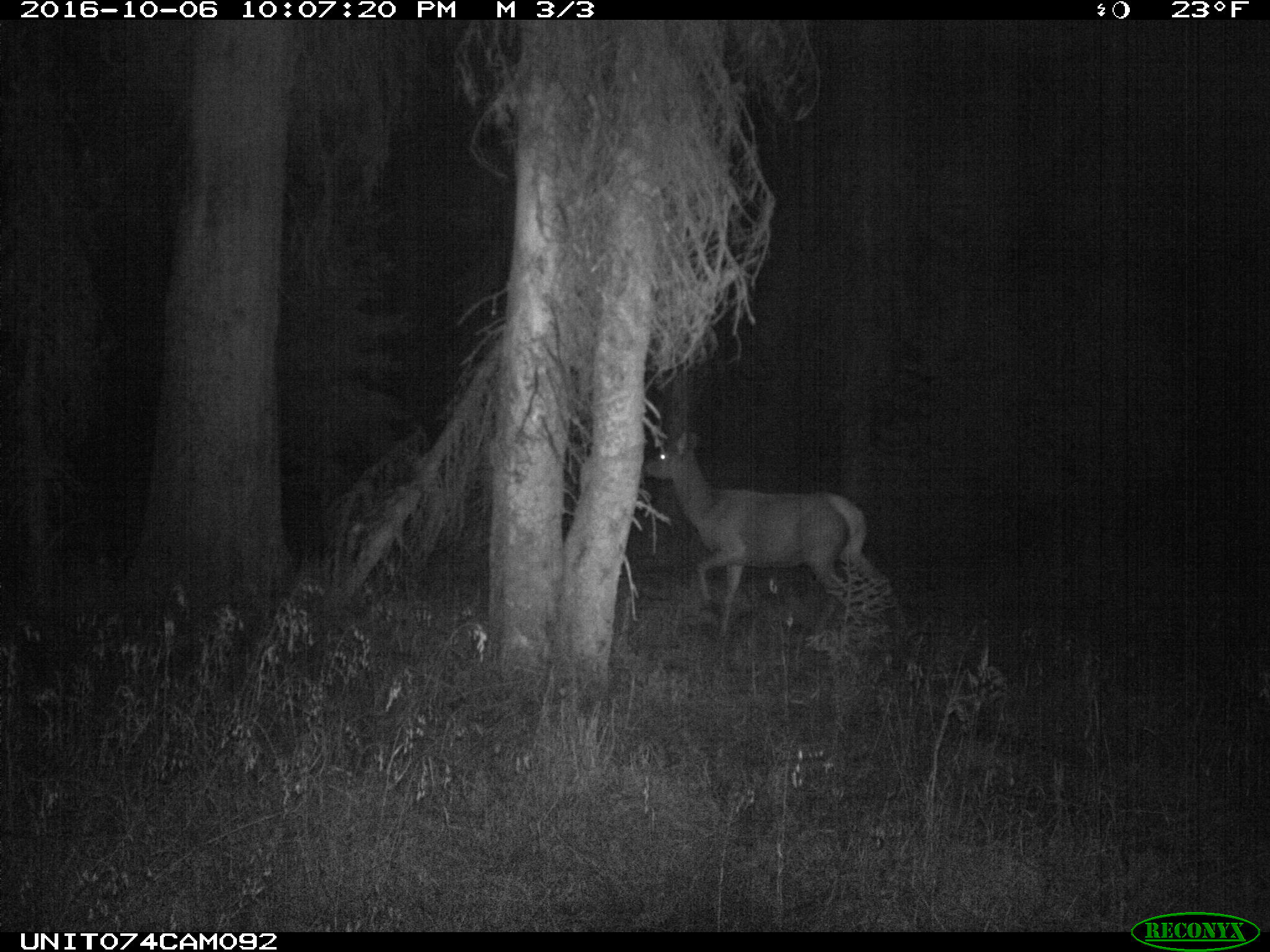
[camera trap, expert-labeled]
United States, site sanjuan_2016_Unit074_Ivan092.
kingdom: Animalia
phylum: Chordata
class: Mammalia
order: Artiodactyla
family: Cervidae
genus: Cervus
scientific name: Cervus elaphus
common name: red deer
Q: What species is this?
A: Cervus elaphus (red deer).